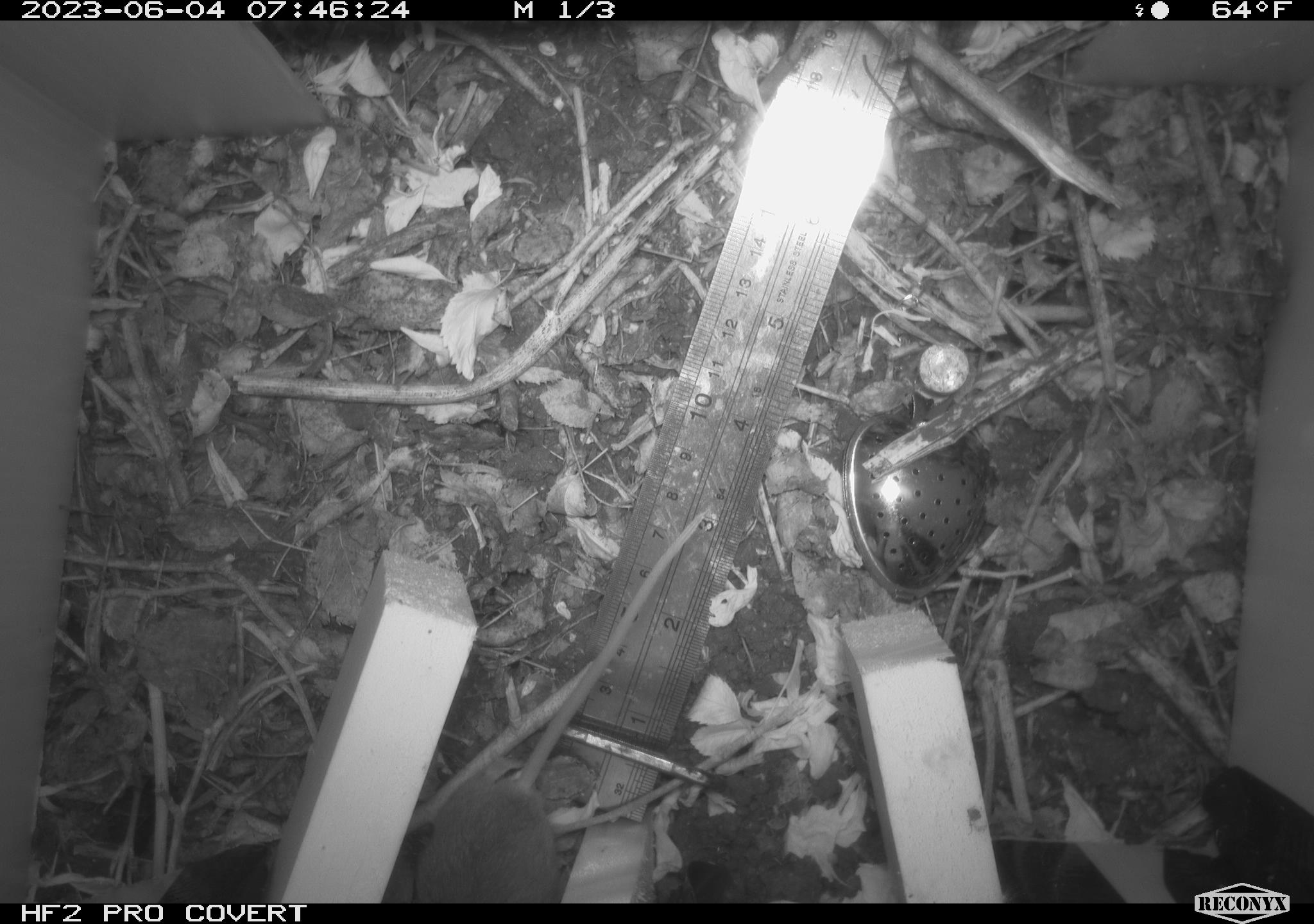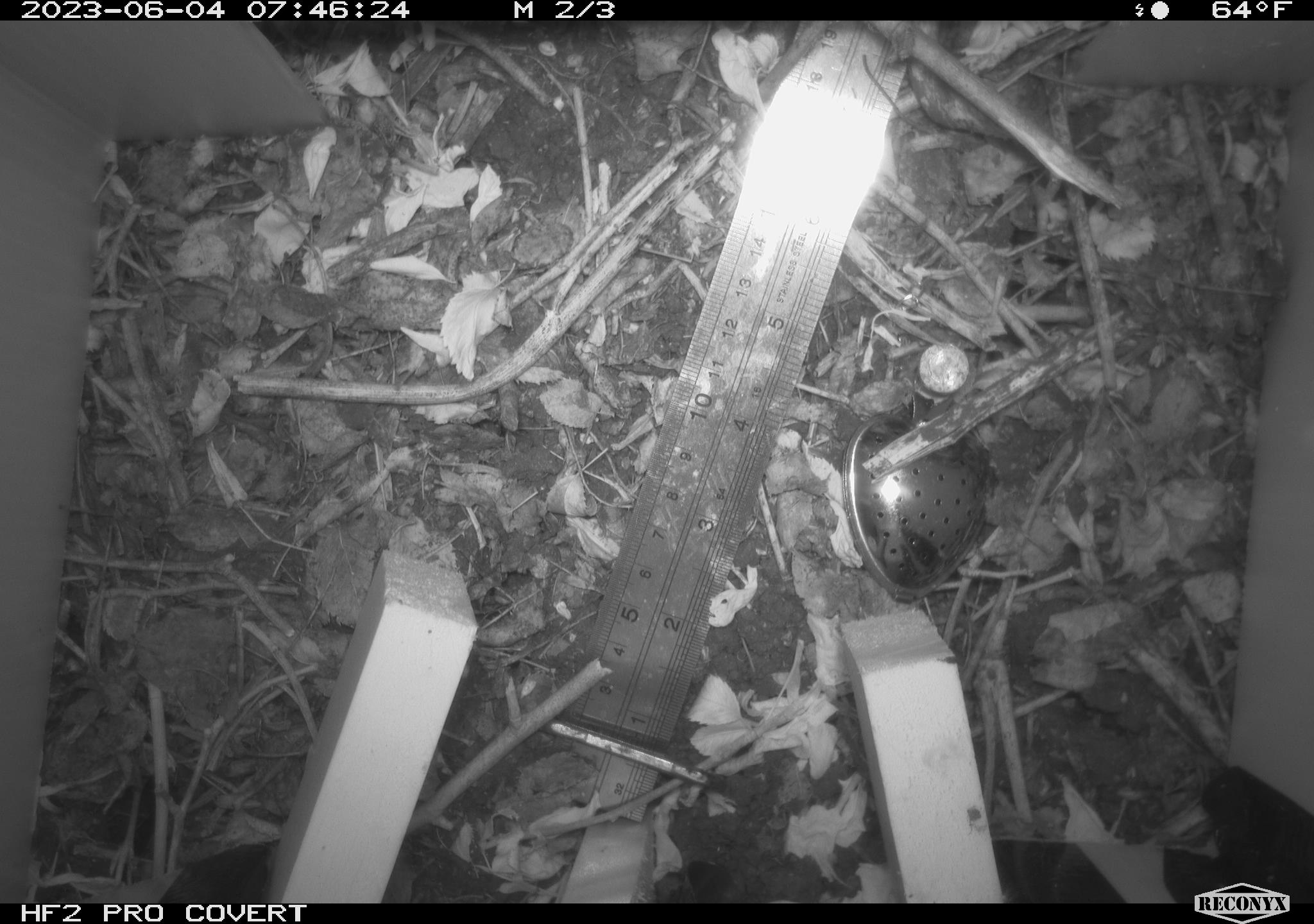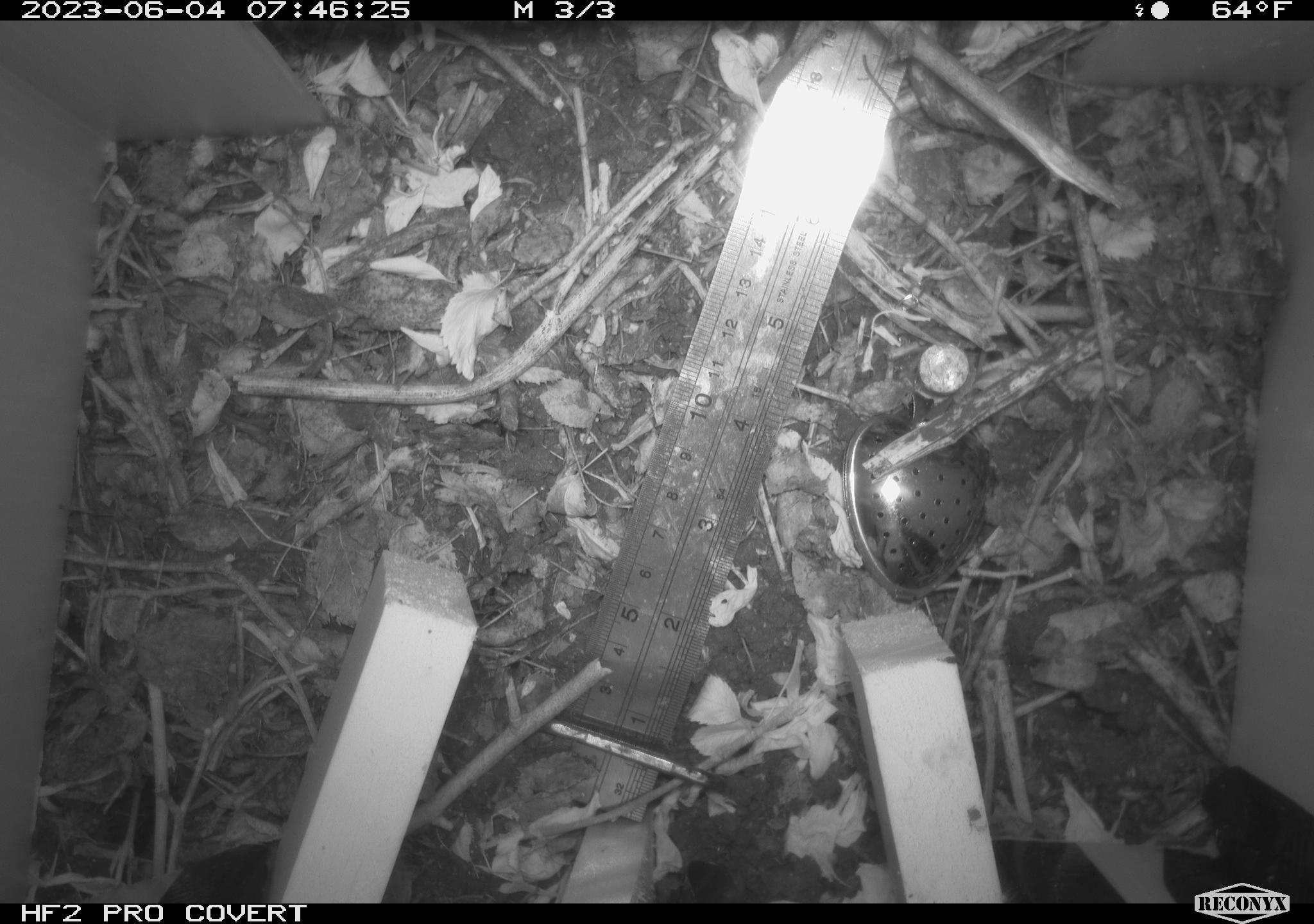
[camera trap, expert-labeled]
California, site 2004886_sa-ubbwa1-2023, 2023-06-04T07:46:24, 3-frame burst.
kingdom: Animalia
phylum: Chordata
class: Mammalia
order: Rodentia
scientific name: Rodentia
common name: rodent